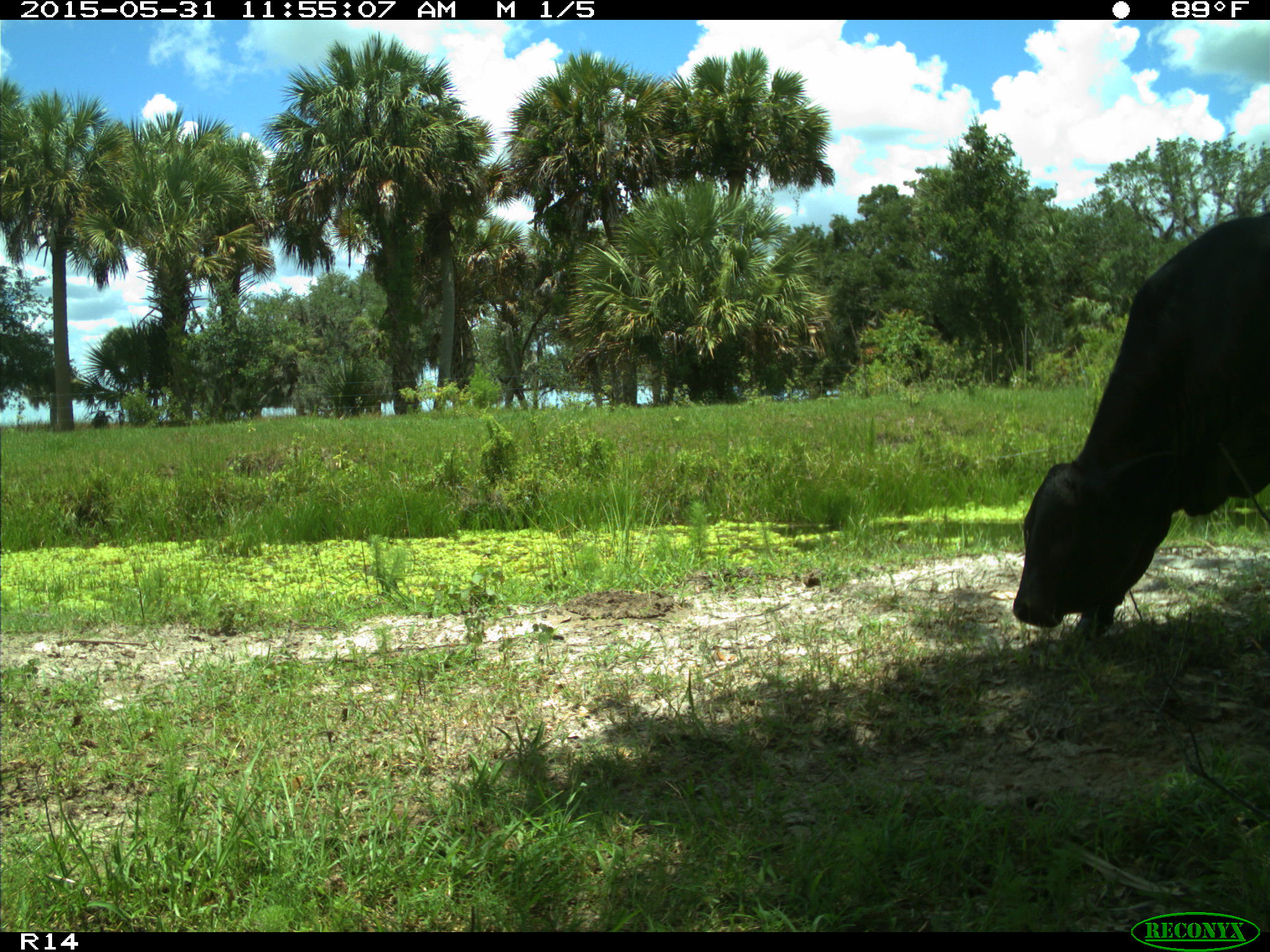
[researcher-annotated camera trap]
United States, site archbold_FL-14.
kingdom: Animalia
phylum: Chordata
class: Mammalia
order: Artiodactyla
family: Bovidae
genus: Bos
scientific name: Bos taurus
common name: domestic cow